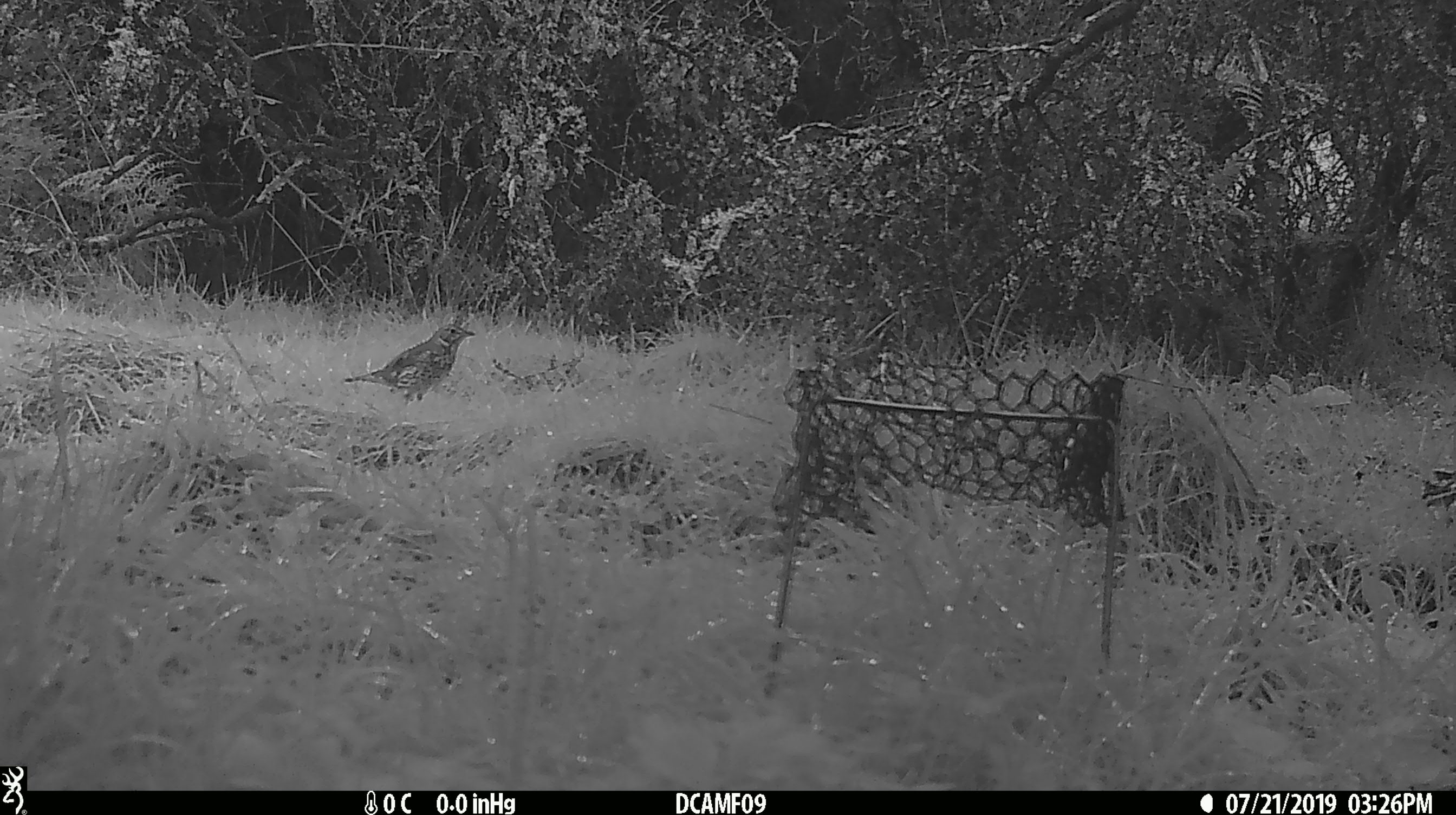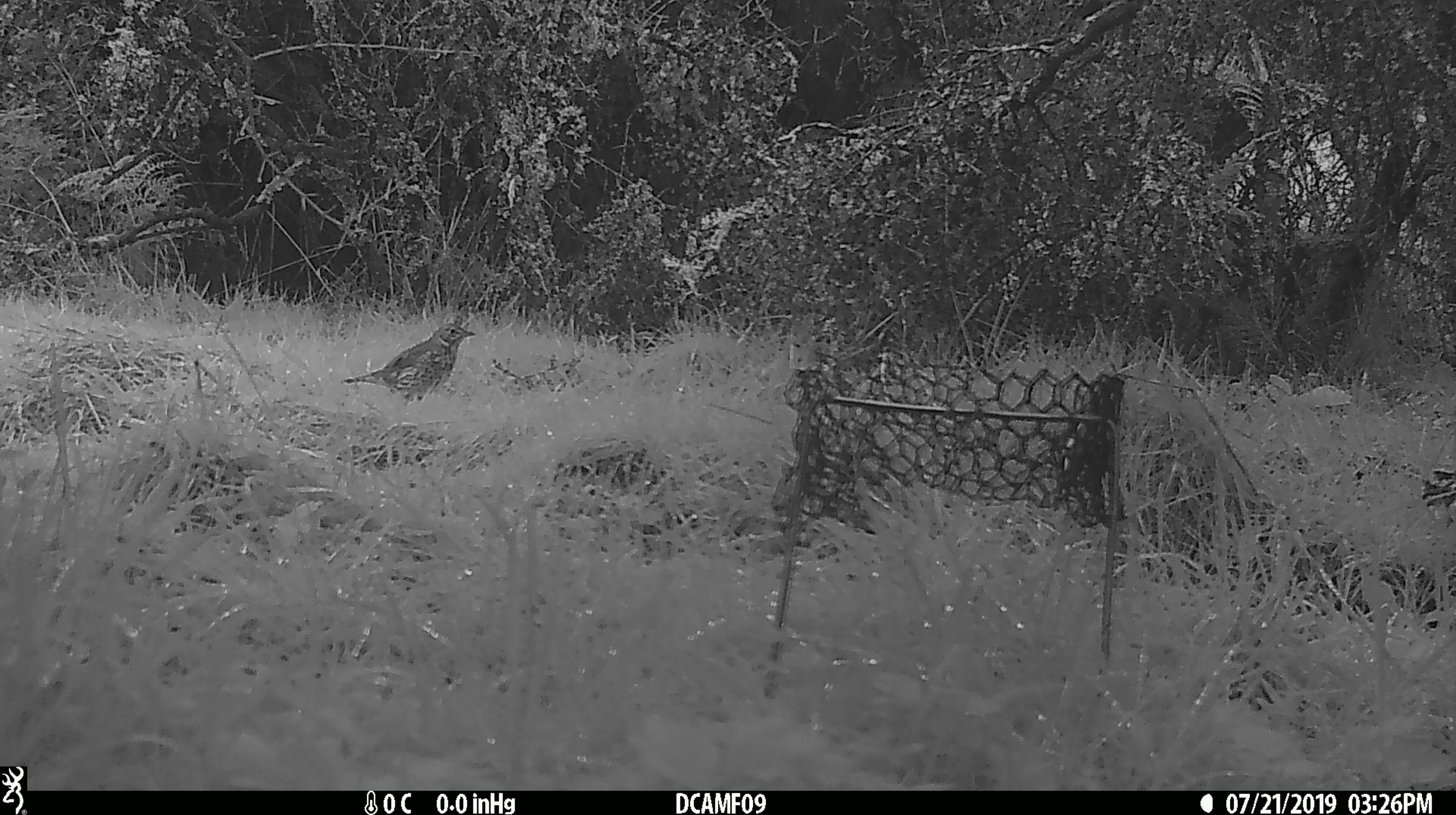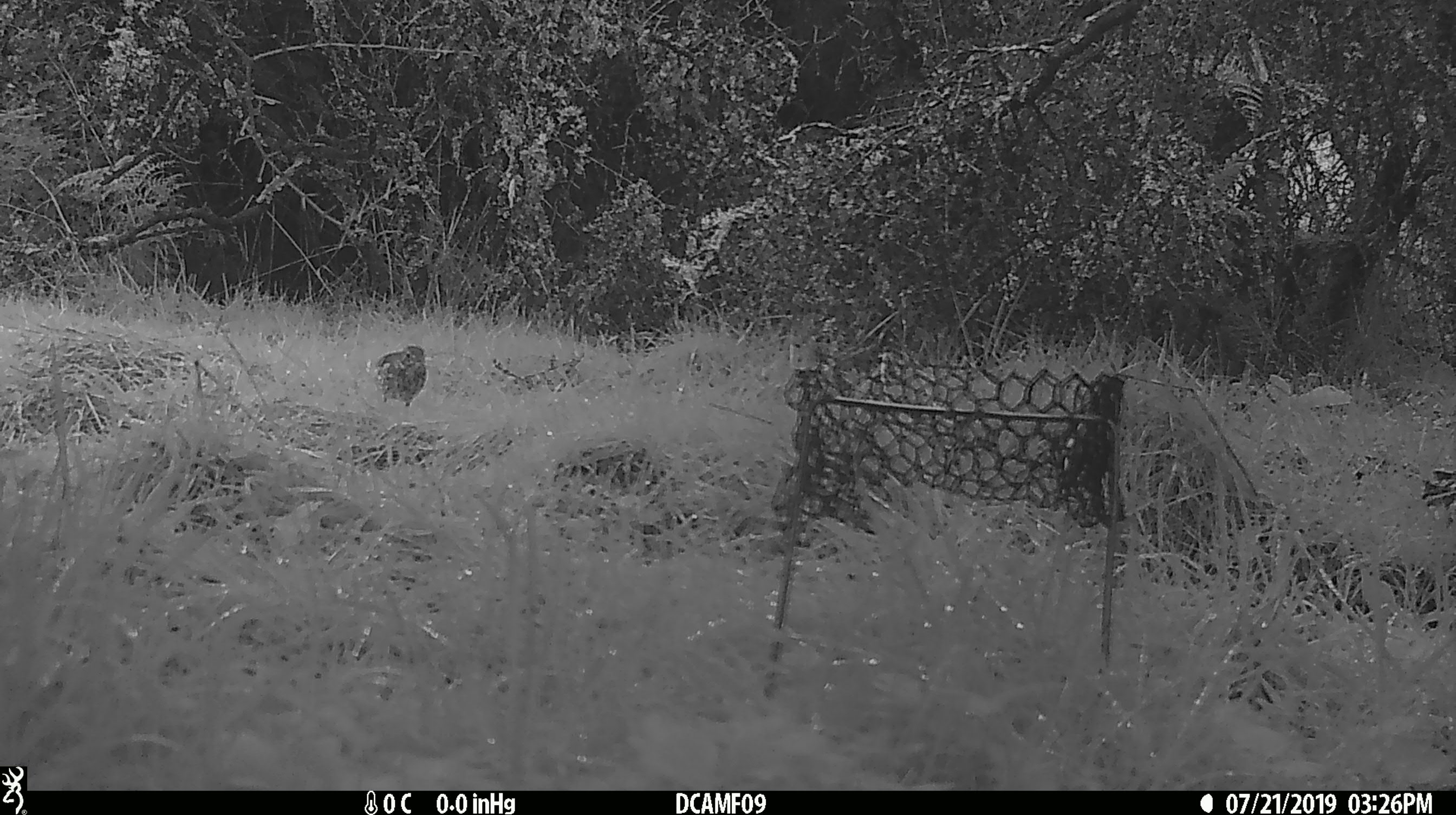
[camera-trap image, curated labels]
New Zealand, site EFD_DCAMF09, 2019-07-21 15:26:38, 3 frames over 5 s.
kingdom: Animalia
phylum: Chordata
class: Aves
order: Passeriformes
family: Turdidae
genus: Turdus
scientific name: Turdus philomelos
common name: song thrush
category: thrush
Thrush (song thrush) (Turdus philomelos).